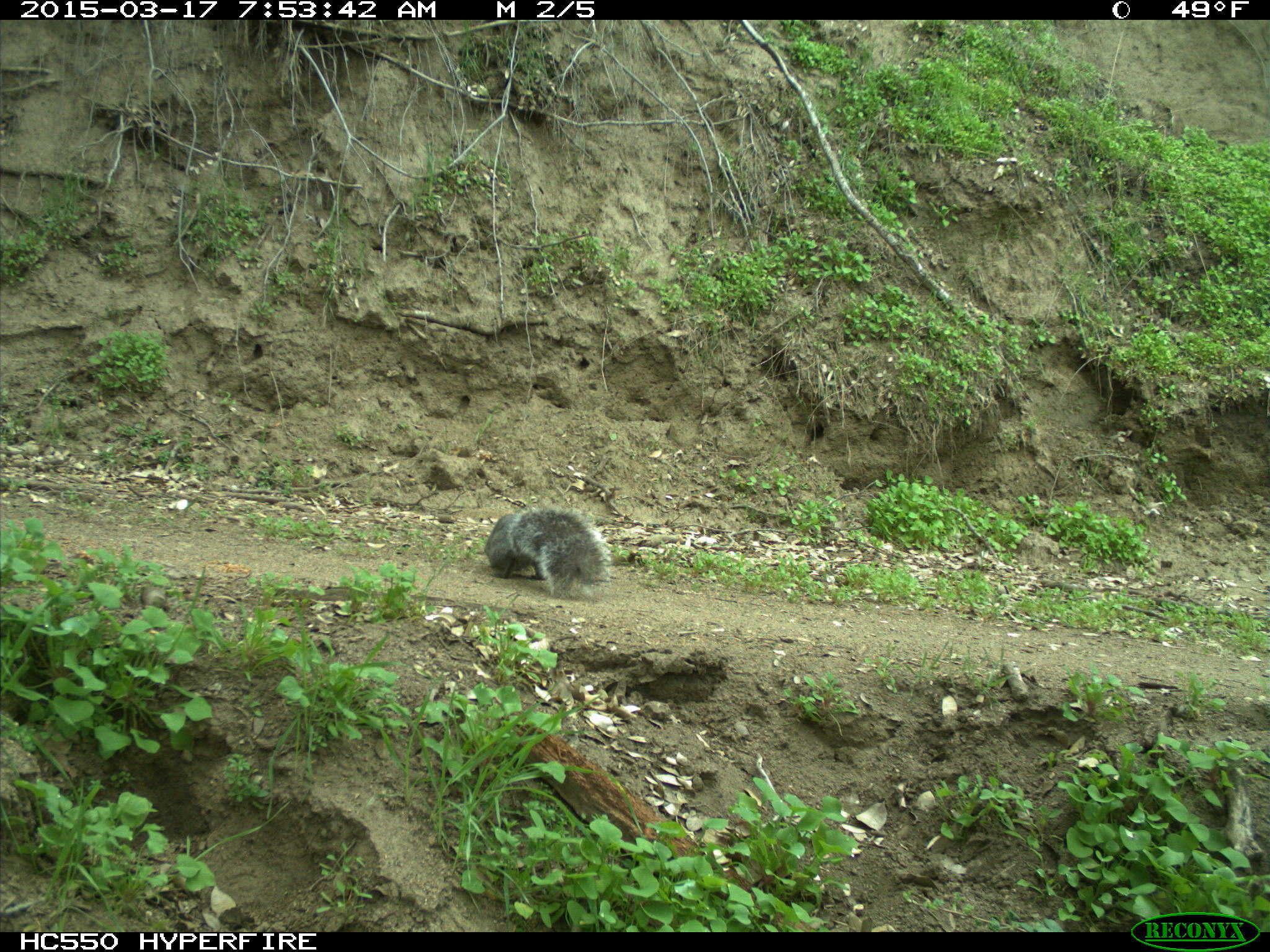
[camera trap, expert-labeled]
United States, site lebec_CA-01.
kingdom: Animalia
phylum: Chordata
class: Mammalia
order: Rodentia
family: Sciuridae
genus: Sciurus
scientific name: Sciurus carolinensis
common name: eastern gray squirrel